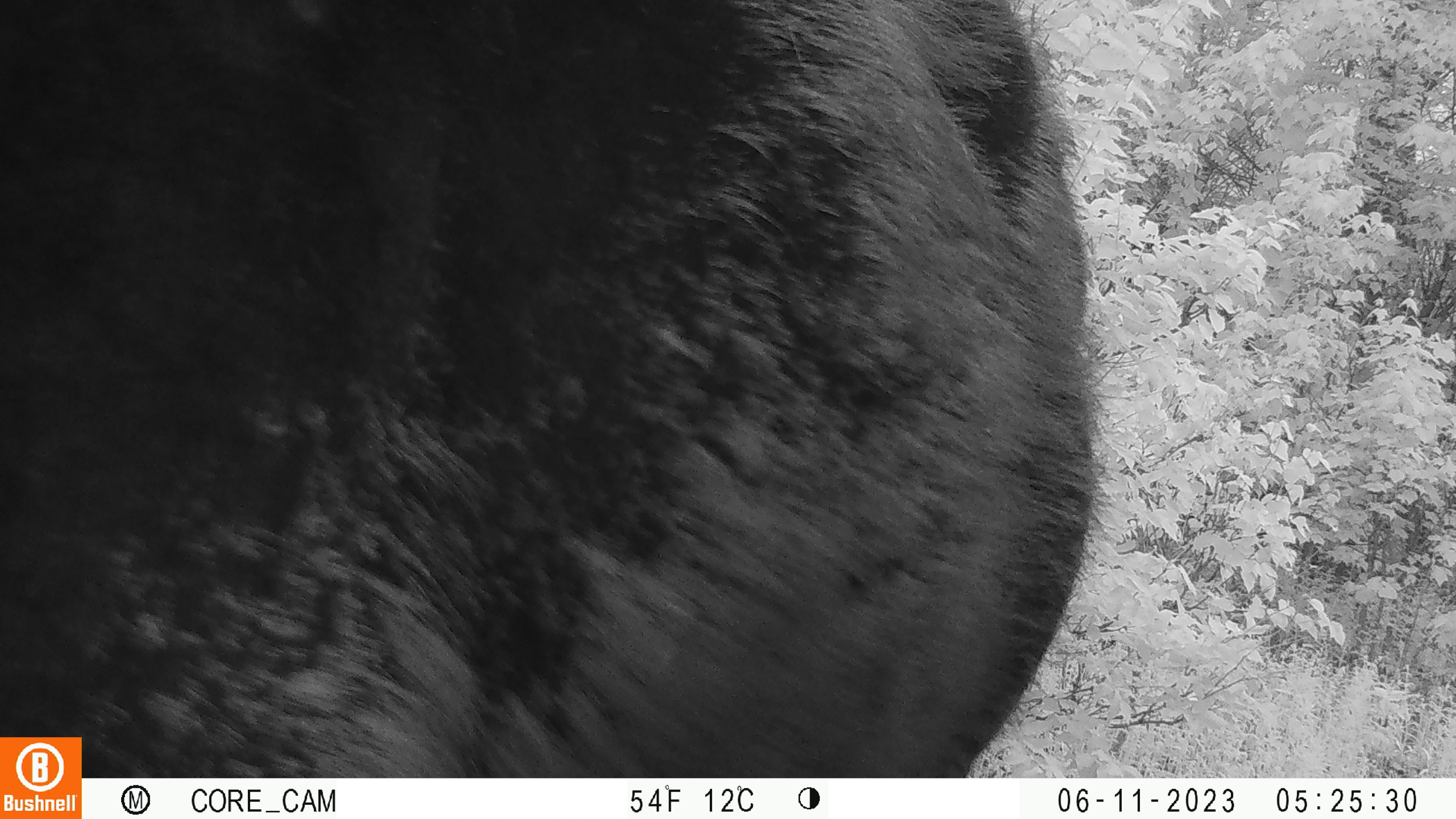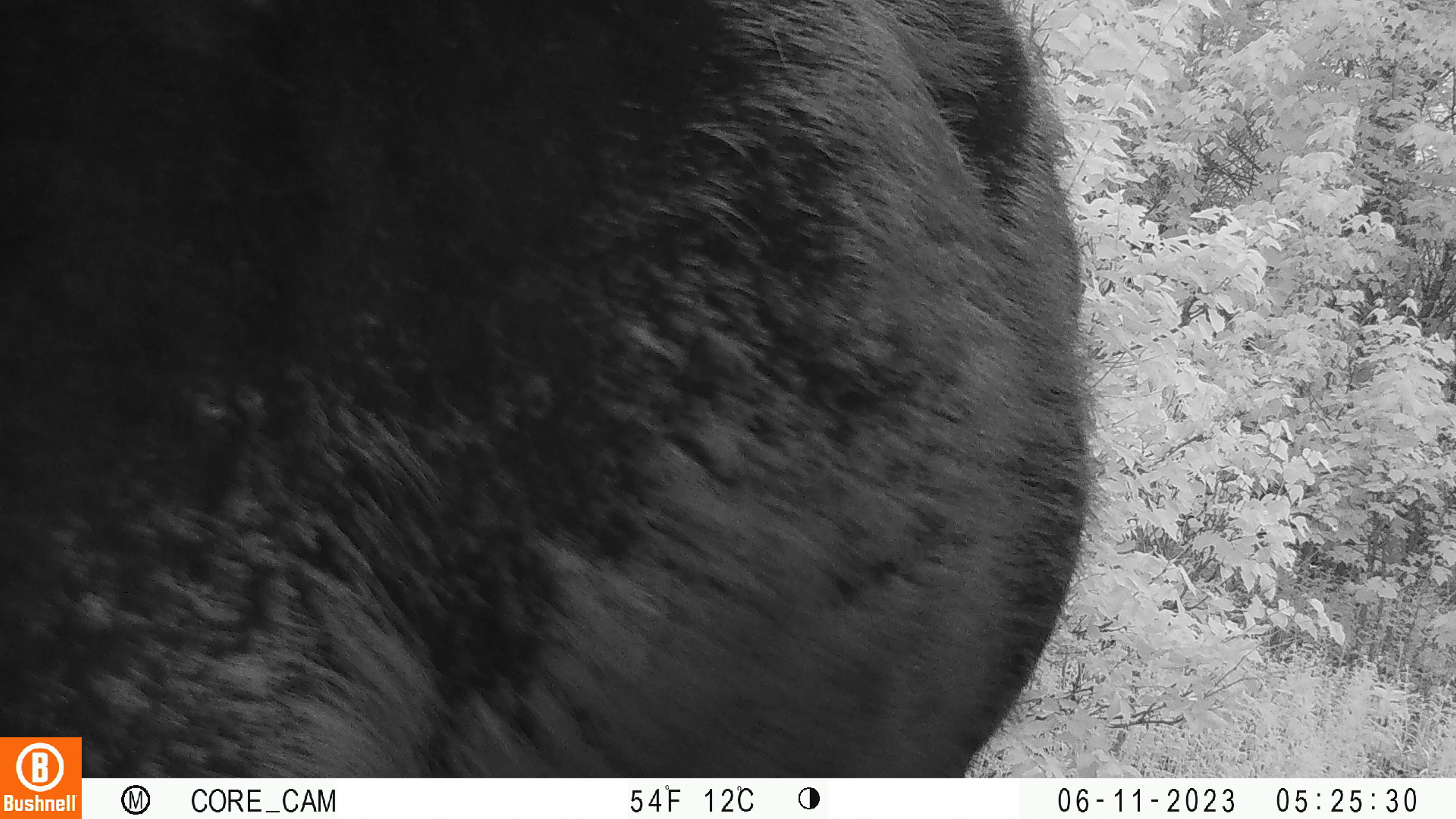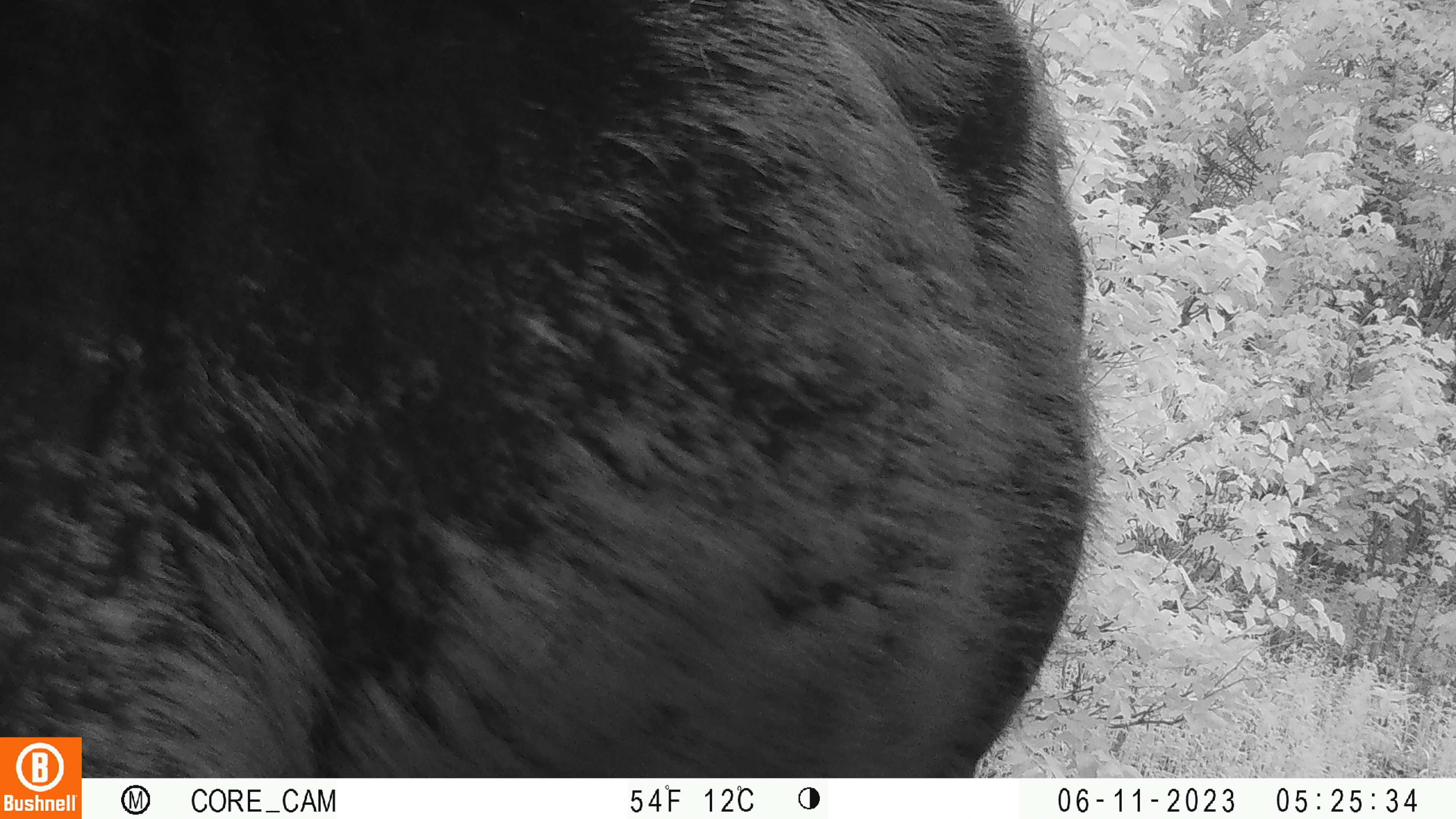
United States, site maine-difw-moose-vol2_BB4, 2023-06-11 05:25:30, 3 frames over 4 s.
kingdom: Animalia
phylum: Chordata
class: Mammalia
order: Artiodactyla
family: Cervidae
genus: Alces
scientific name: Alces alces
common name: moose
Moose (Alces alces).